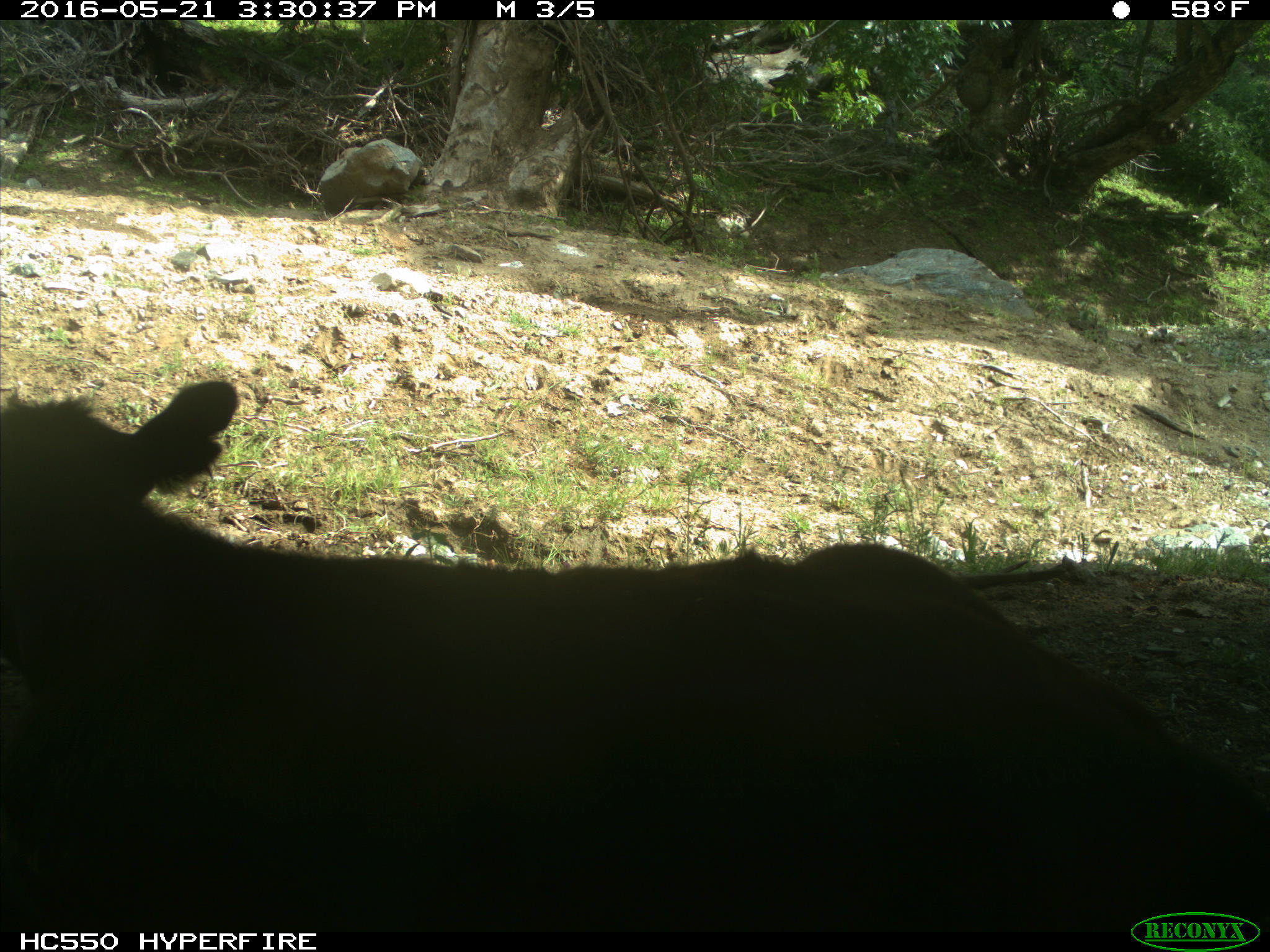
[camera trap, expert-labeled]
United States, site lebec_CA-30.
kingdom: Animalia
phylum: Chordata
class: Mammalia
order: Artiodactyla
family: Bovidae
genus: Bos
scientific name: Bos taurus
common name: domestic cow